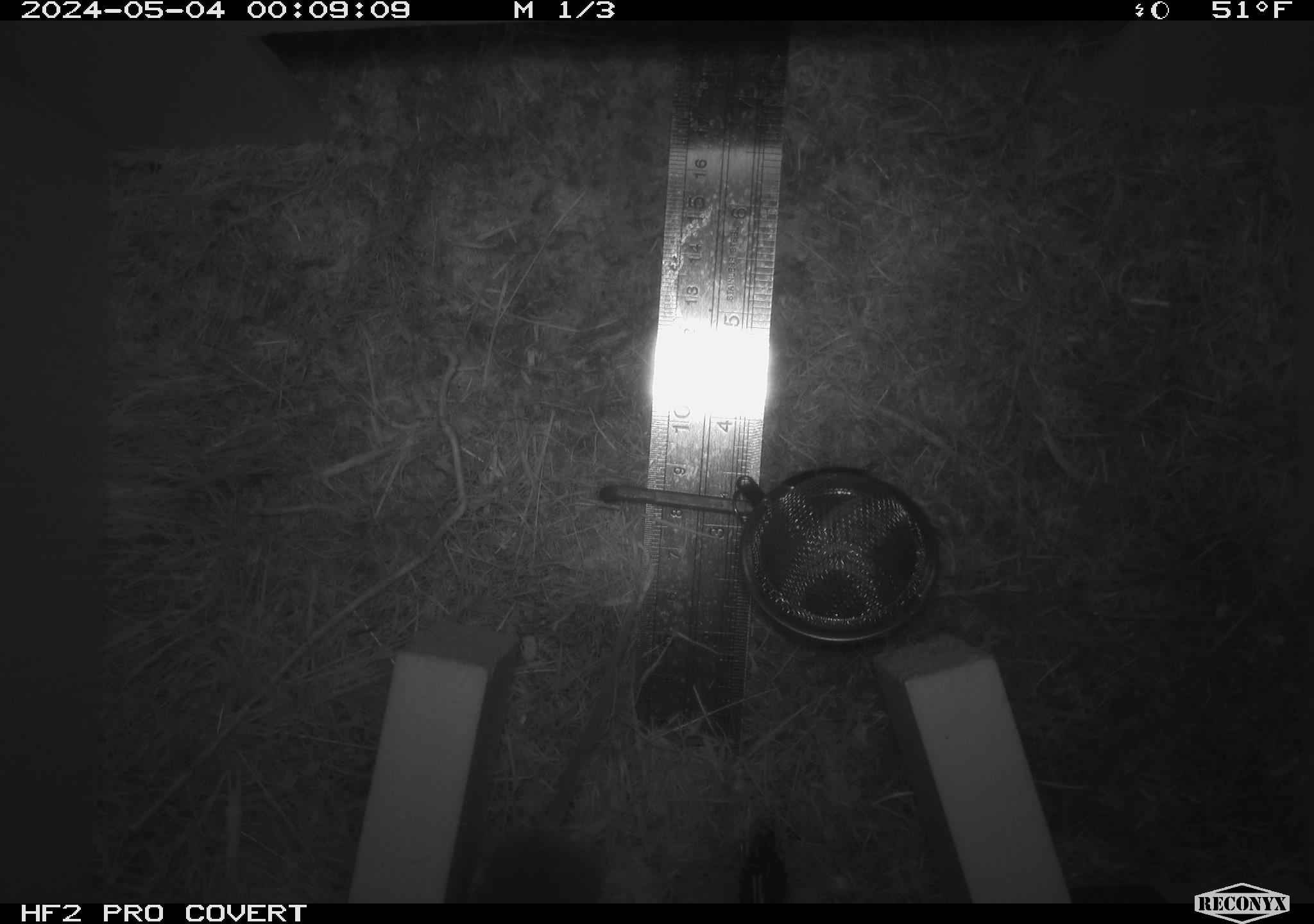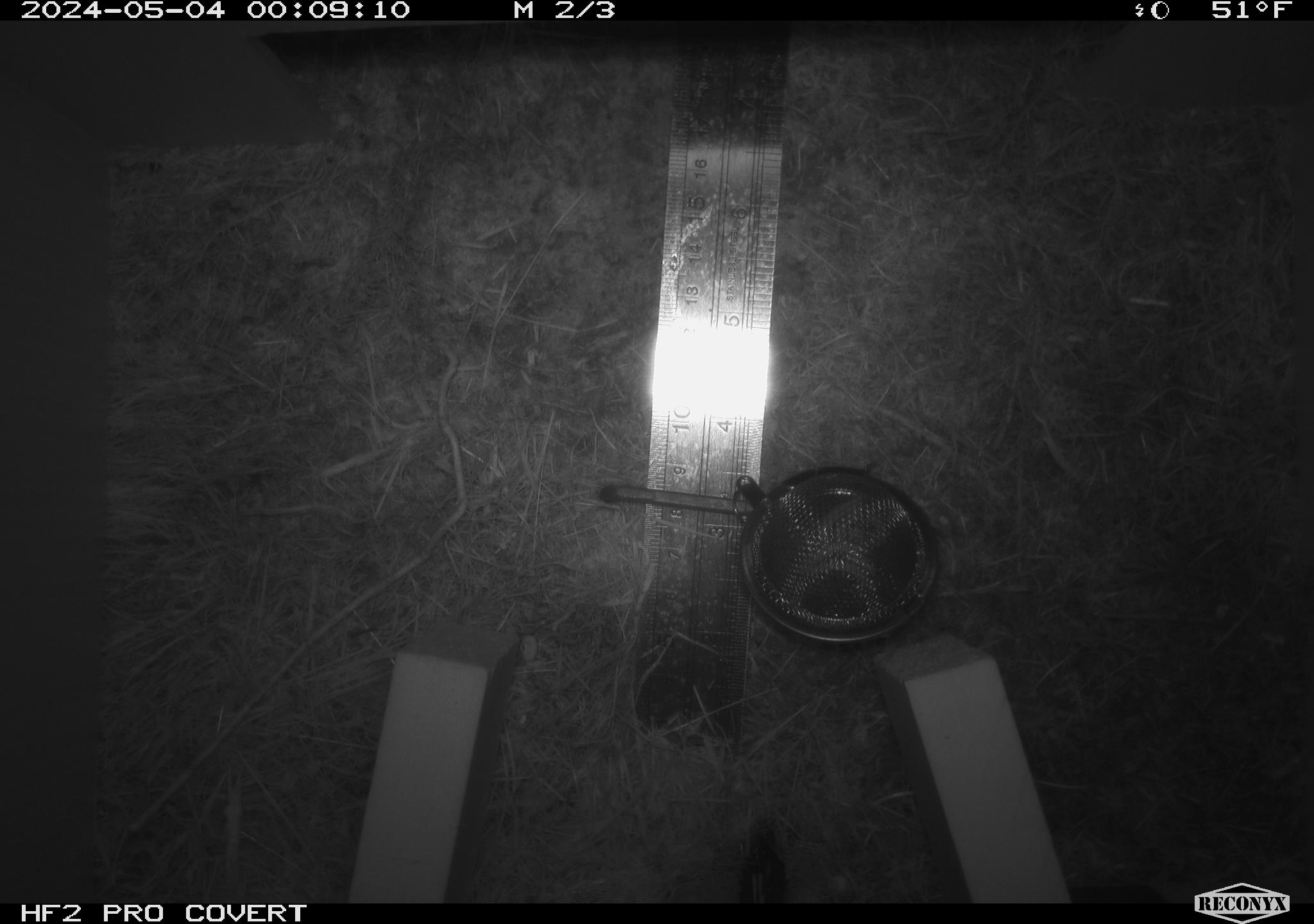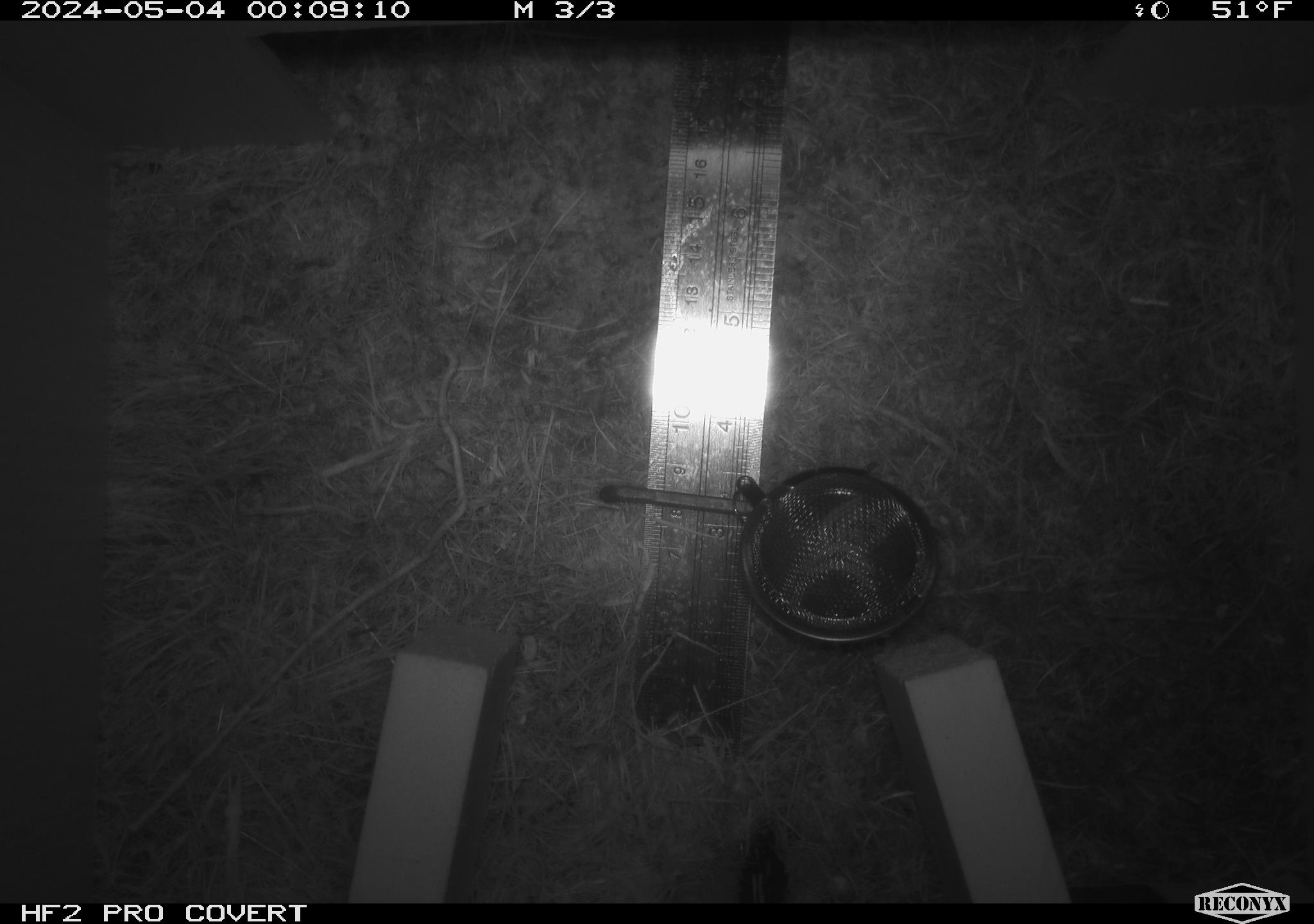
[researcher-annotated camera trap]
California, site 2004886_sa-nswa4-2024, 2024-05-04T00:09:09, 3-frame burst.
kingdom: Animalia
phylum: Chordata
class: Mammalia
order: Rodentia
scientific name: Rodentia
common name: mouse species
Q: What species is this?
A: Mouse species (Rodentia).